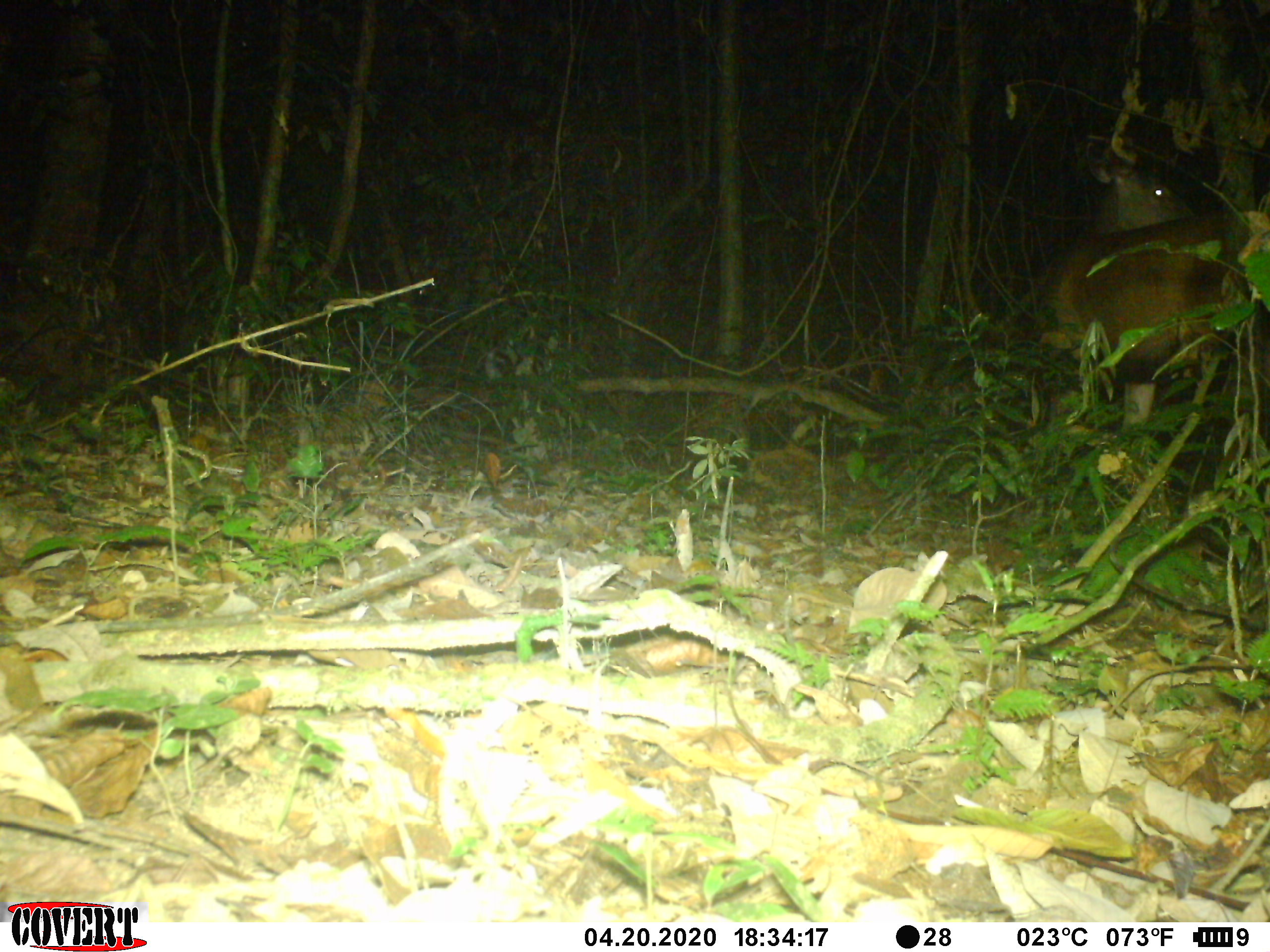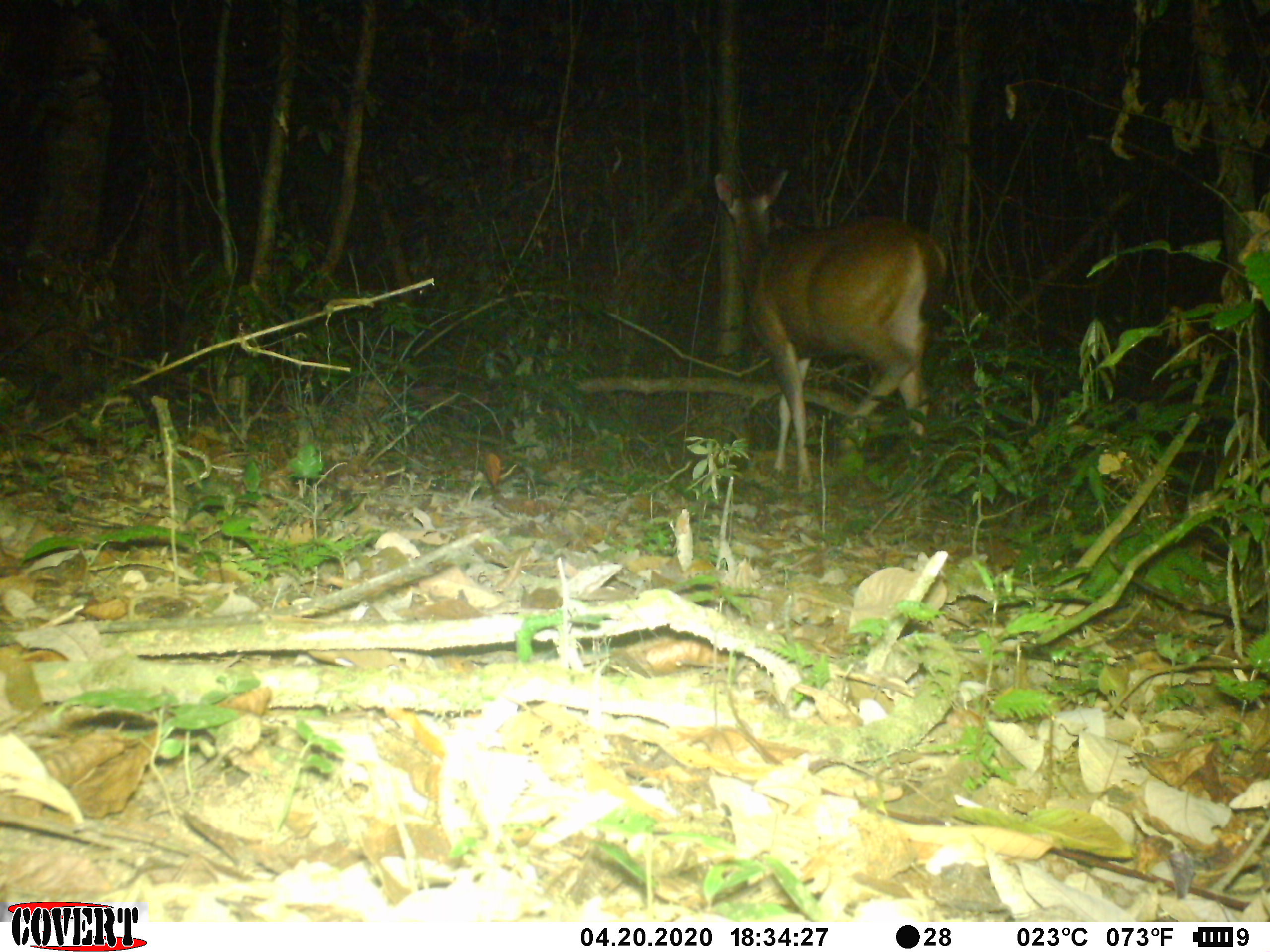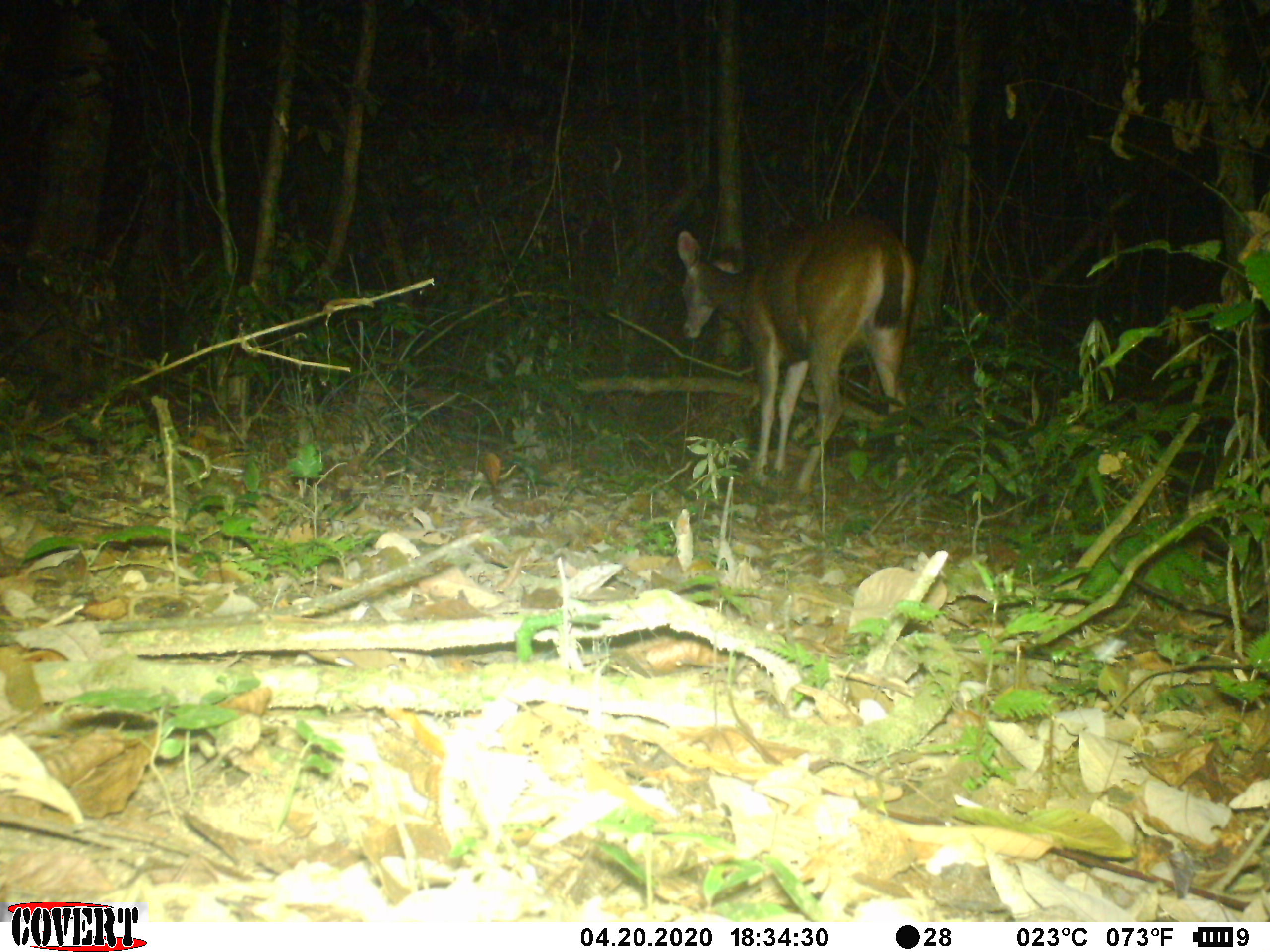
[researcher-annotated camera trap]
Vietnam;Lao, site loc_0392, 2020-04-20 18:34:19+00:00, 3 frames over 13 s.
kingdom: Animalia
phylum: Chordata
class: Mammalia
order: Artiodactyla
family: Cervidae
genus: Rusa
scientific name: Rusa unicolor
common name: sambar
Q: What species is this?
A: Sambar (Rusa unicolor).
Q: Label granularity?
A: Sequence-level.